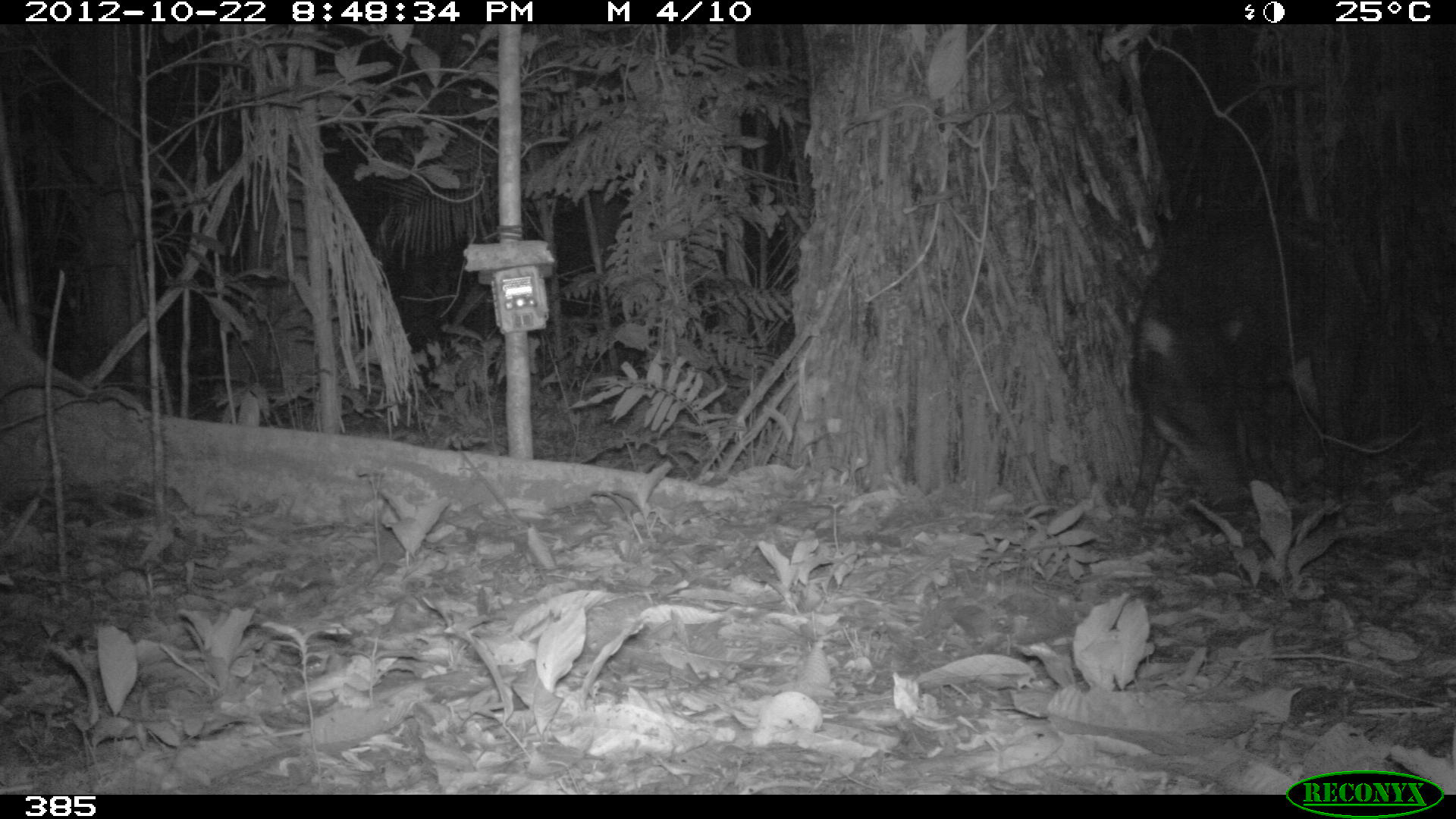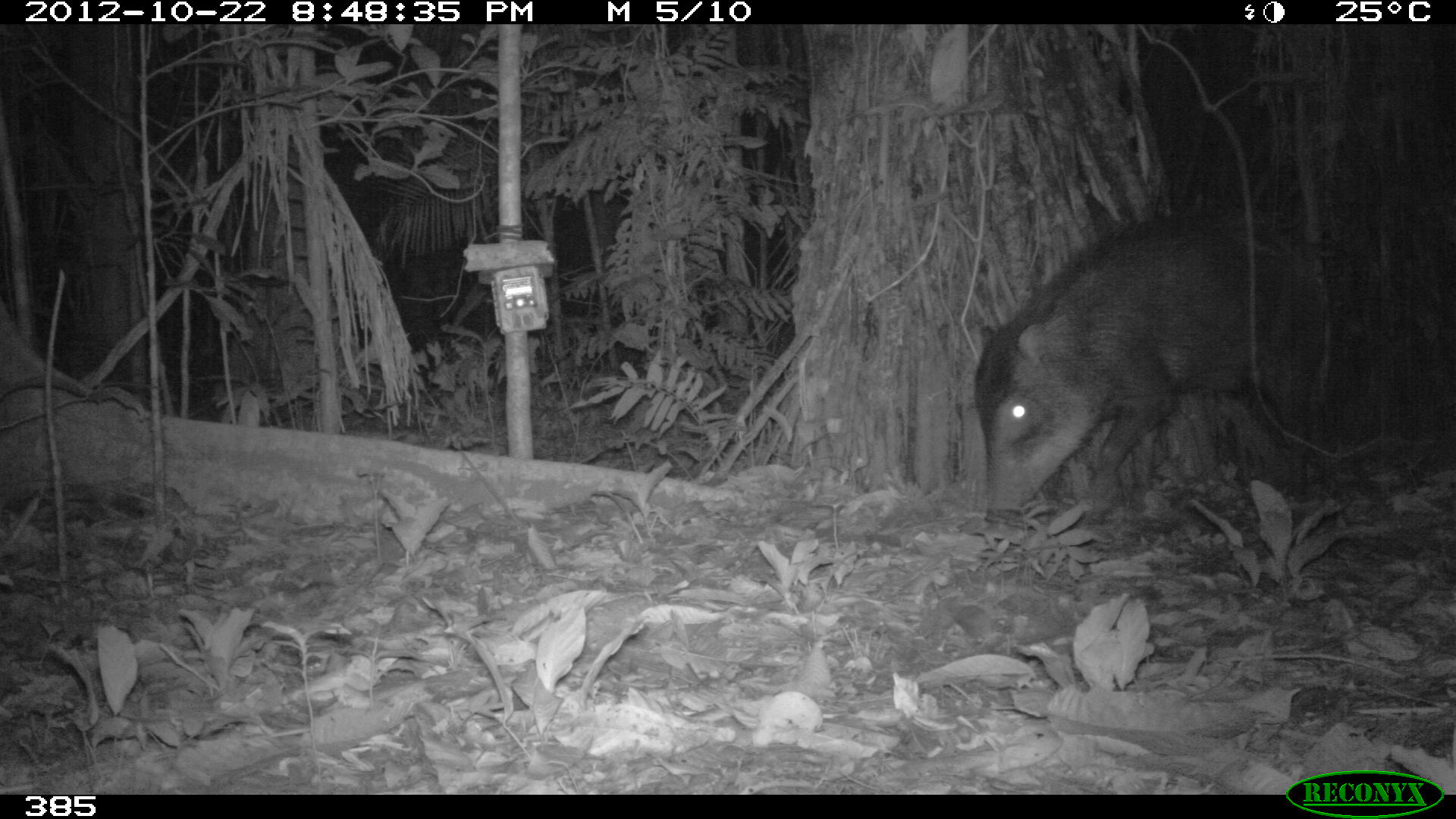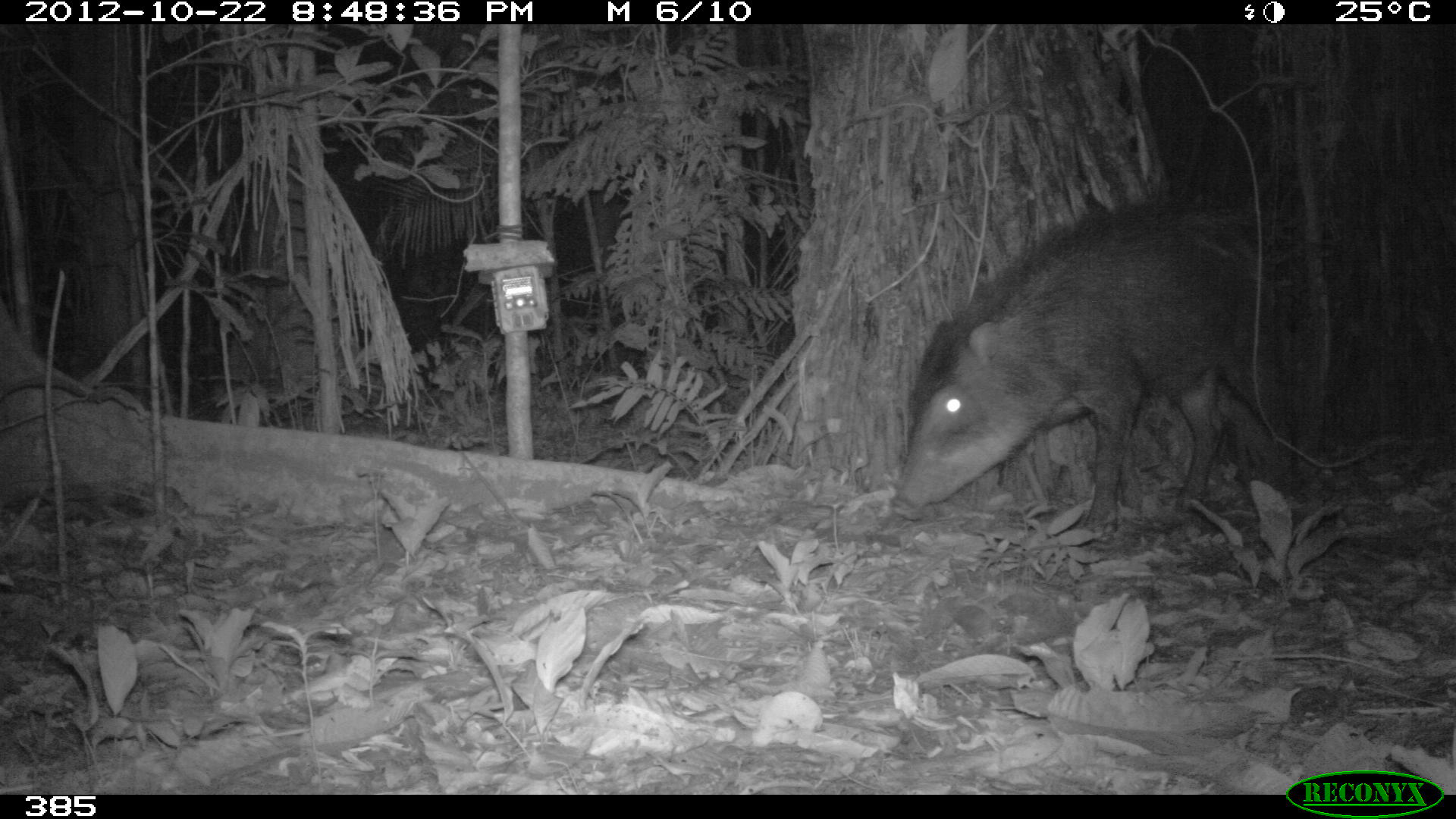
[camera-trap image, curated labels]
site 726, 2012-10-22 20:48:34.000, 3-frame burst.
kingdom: Animalia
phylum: Chordata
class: Mammalia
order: Artiodactyla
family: Tayassuidae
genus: Tayassu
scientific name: Tayassu pecari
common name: white-lipped peccary